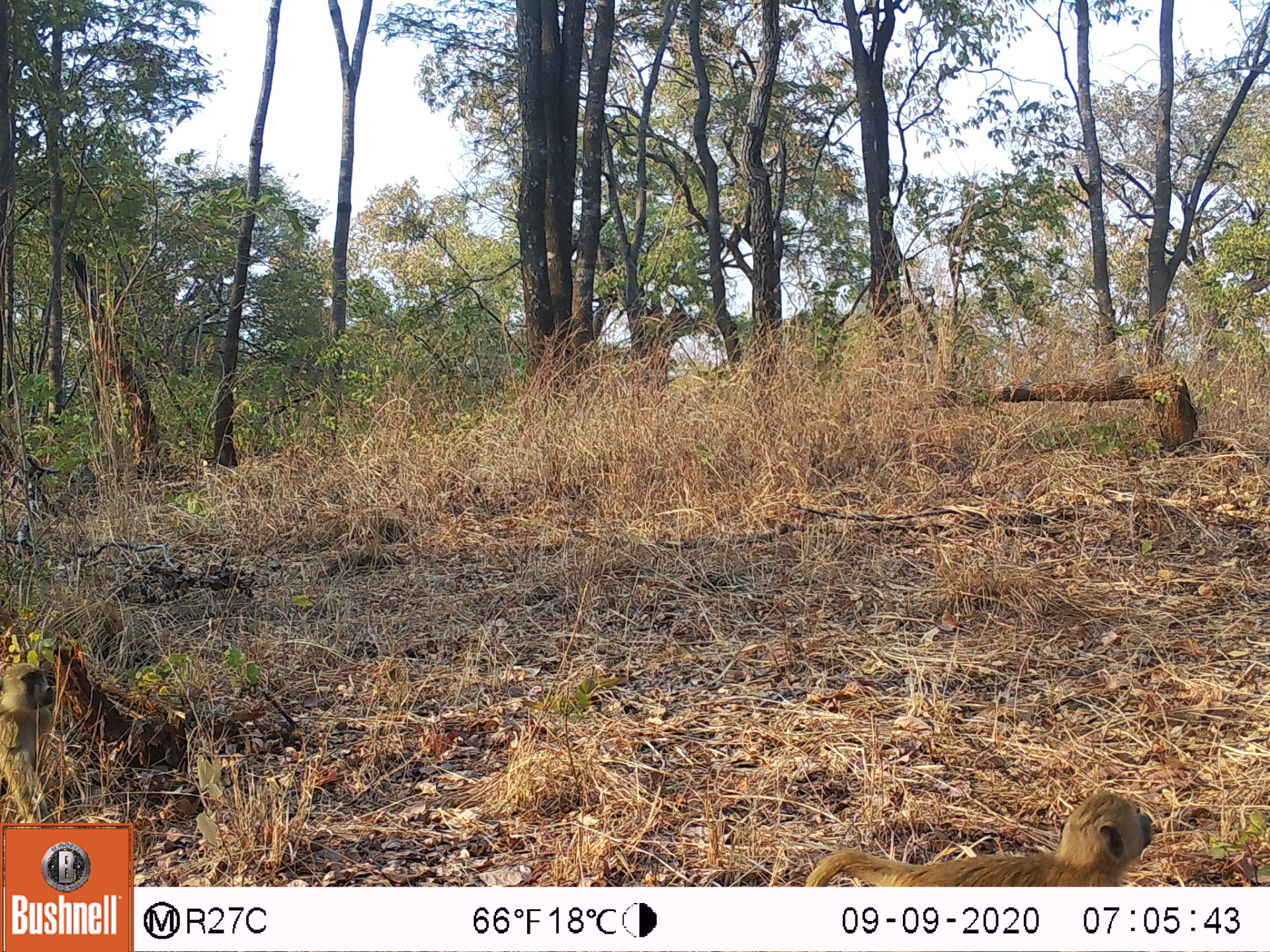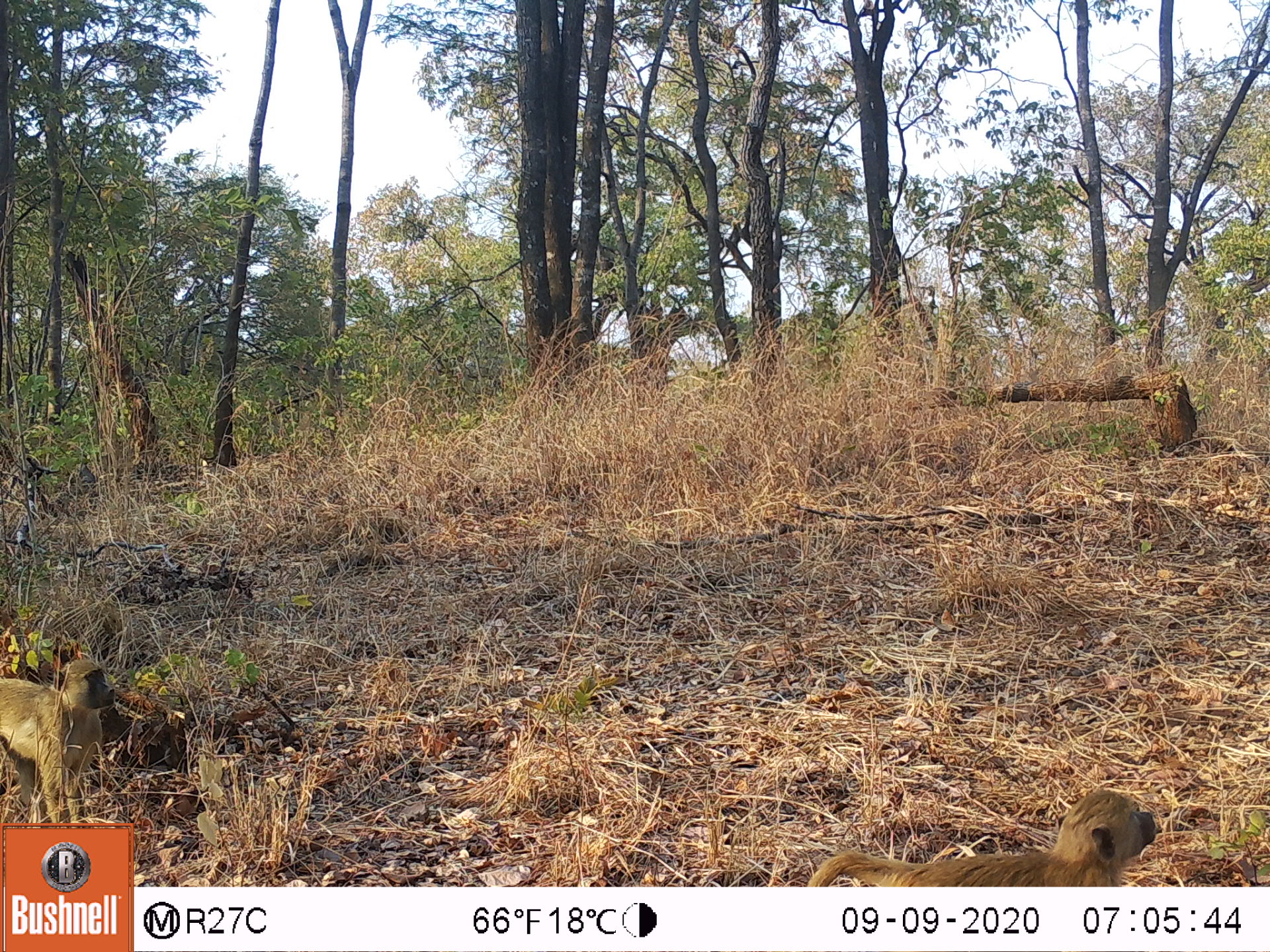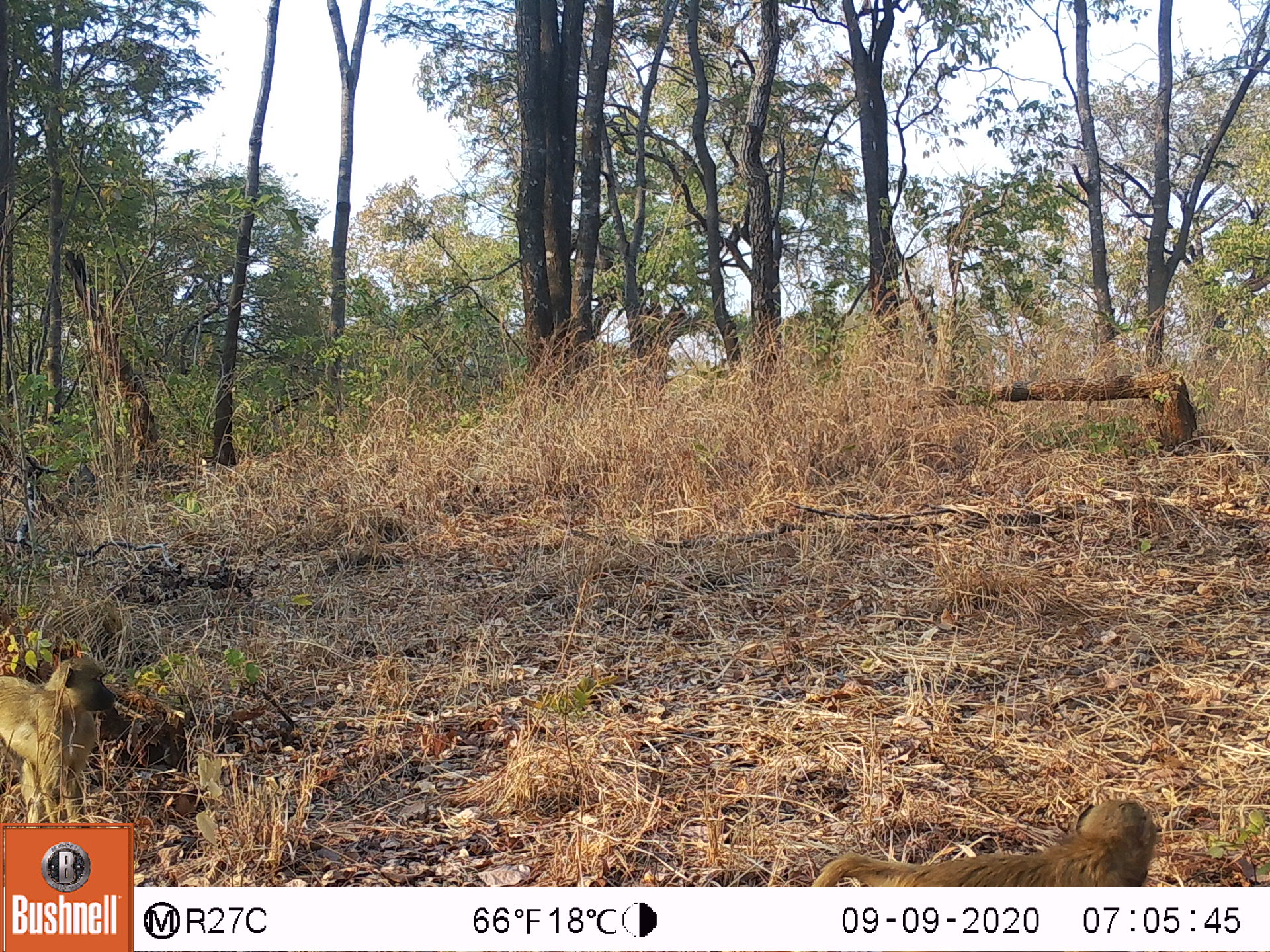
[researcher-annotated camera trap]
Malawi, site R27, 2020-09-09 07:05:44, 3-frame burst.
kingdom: Animalia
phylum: Chordata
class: Mammalia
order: Primates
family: Cercopithecidae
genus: Papio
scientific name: Papio cynocephalus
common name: yellow baboon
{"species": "yellow baboon (Papio cynocephalus)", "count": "2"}